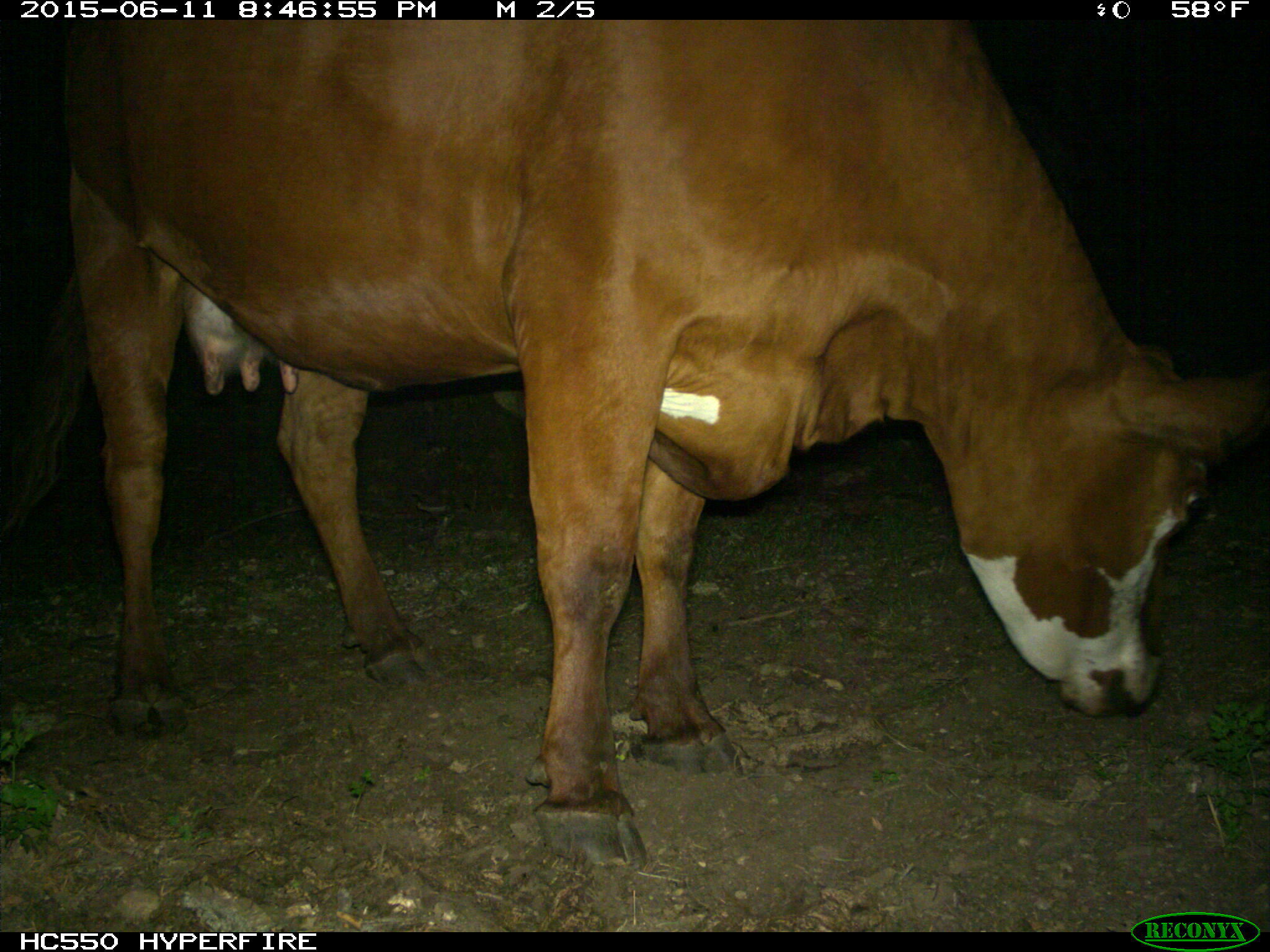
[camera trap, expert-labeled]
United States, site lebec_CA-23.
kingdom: Animalia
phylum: Chordata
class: Mammalia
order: Artiodactyla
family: Bovidae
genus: Bos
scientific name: Bos taurus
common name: domestic cow